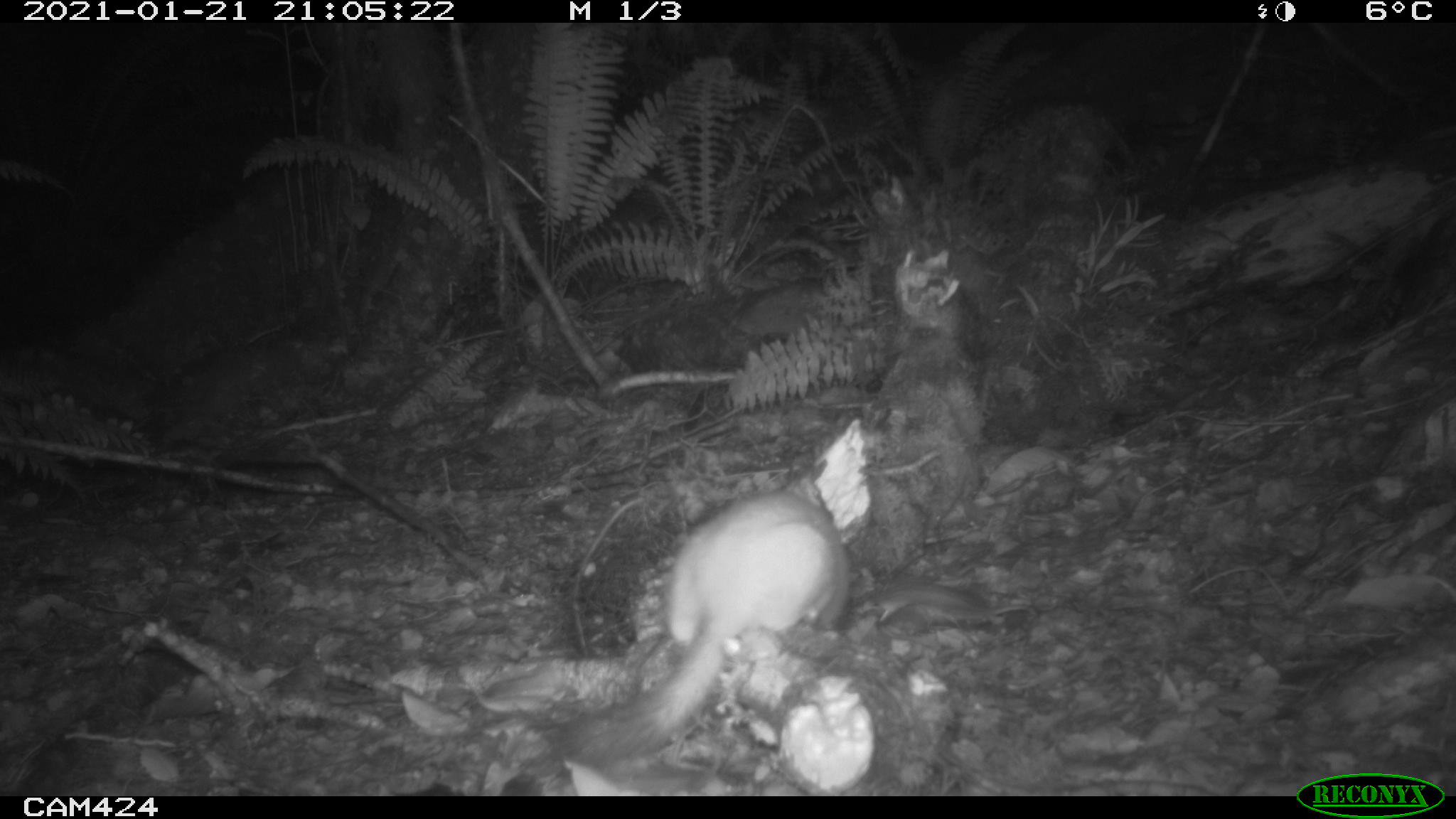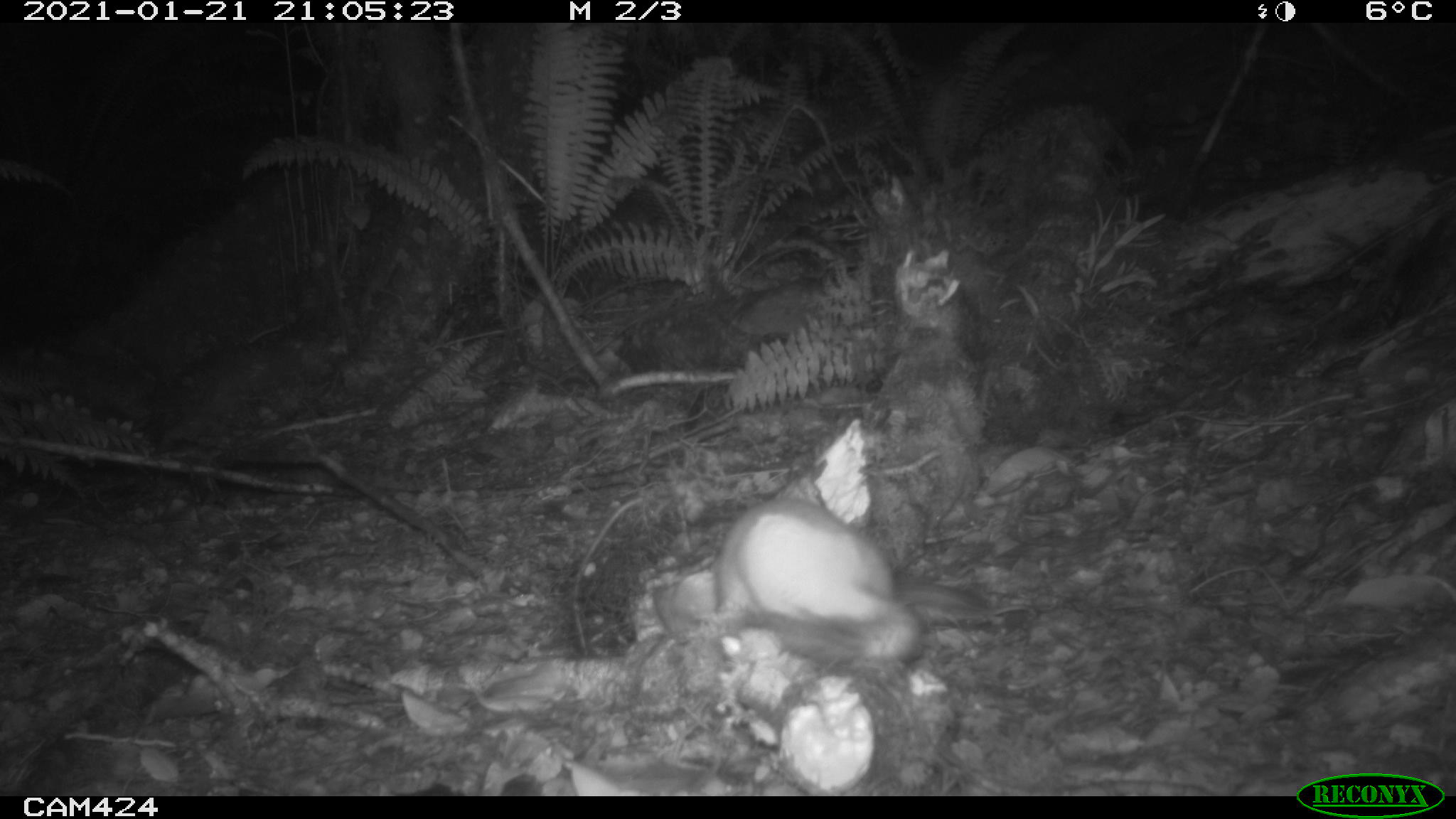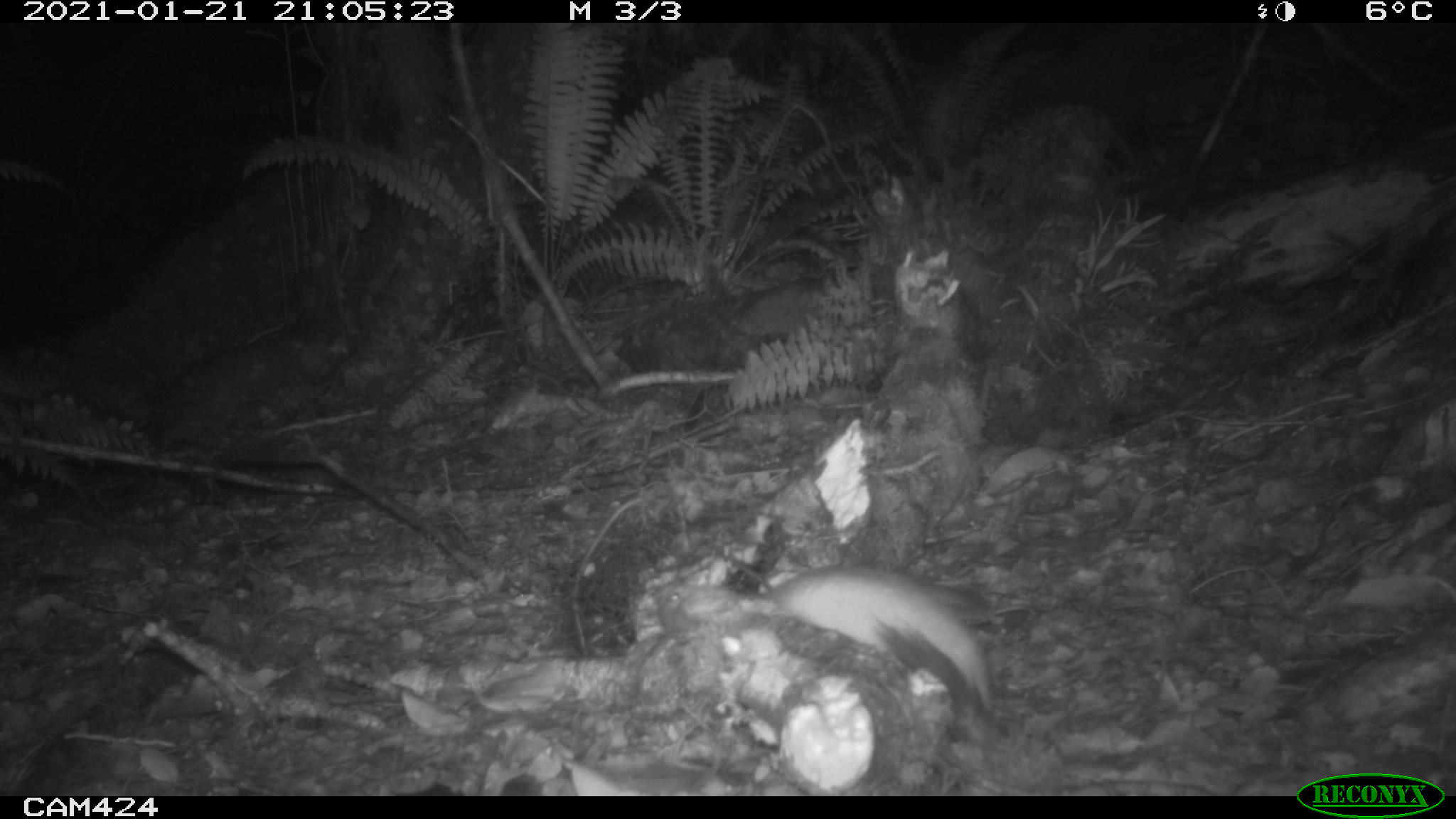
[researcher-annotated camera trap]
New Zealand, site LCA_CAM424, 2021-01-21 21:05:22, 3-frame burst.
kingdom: Animalia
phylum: Chordata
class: Mammalia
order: Carnivora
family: Mustelidae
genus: Mustela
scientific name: Mustela erminea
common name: stoat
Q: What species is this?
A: Stoat (Mustela erminea).